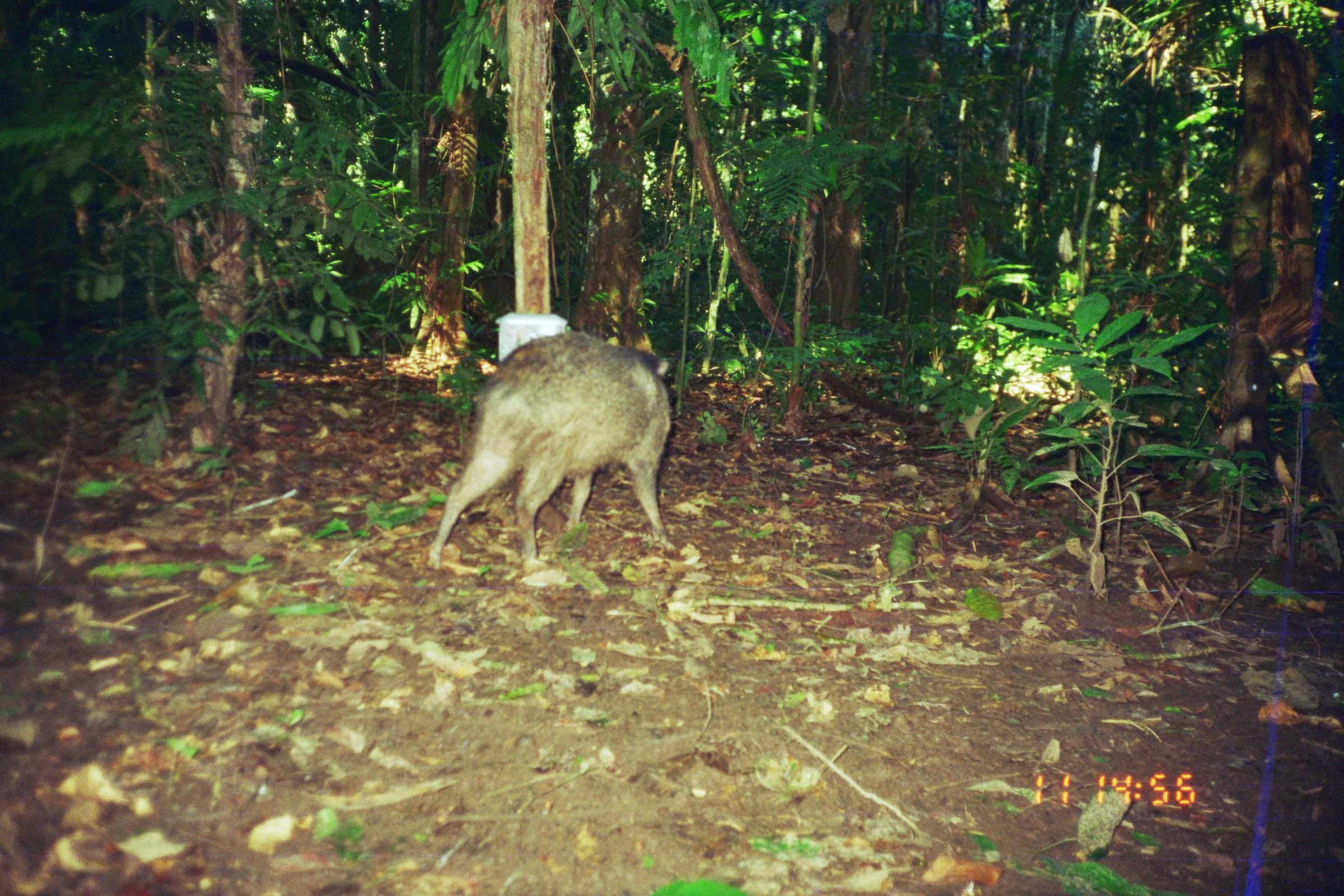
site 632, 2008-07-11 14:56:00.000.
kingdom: Animalia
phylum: Chordata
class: Mammalia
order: Artiodactyla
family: Tayassuidae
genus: Tayassu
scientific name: Tayassu pecari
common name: white-lipped peccary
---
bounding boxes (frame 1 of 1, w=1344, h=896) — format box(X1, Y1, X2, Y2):
tayassu pecari: box(423, 327, 675, 570)